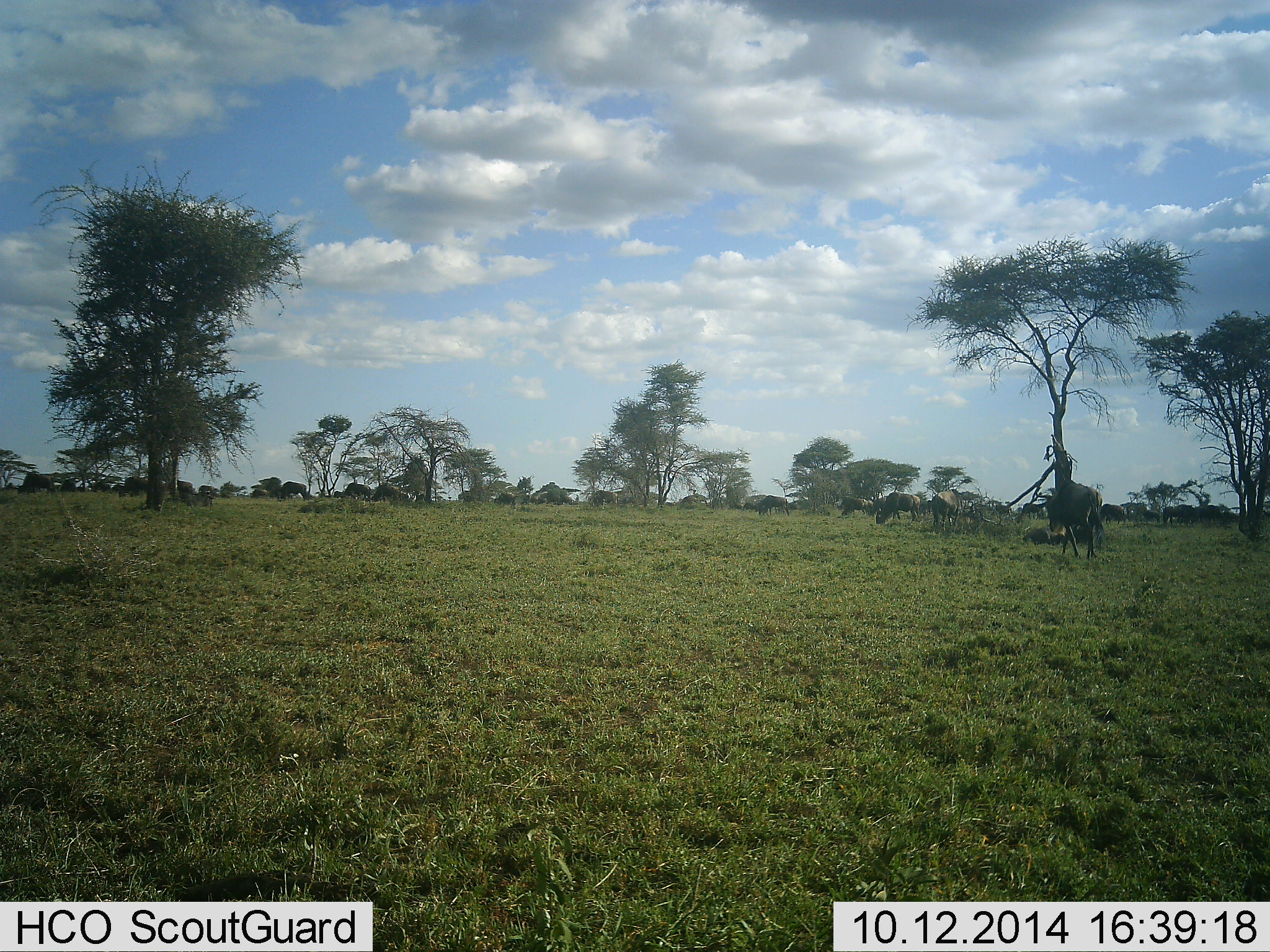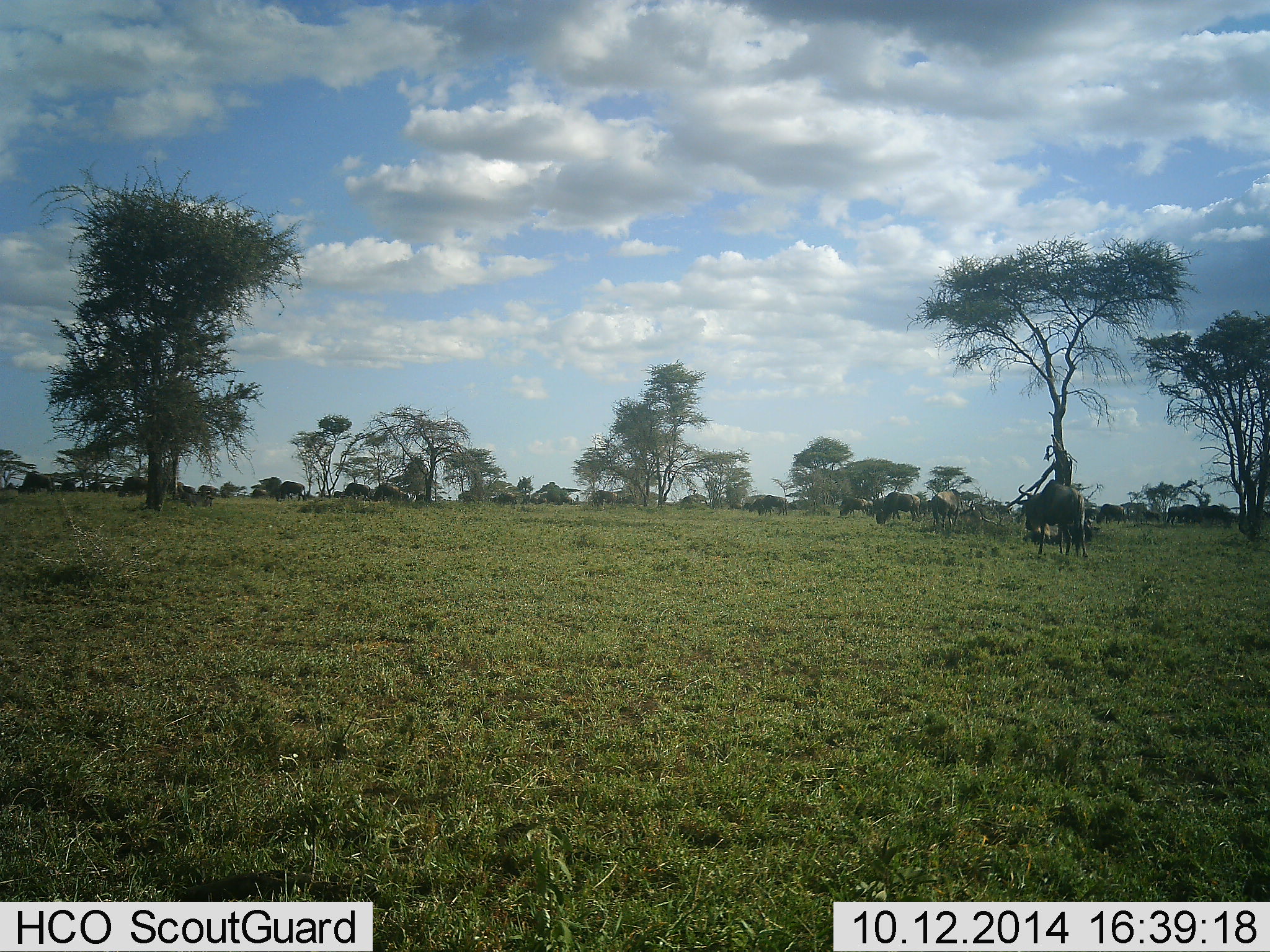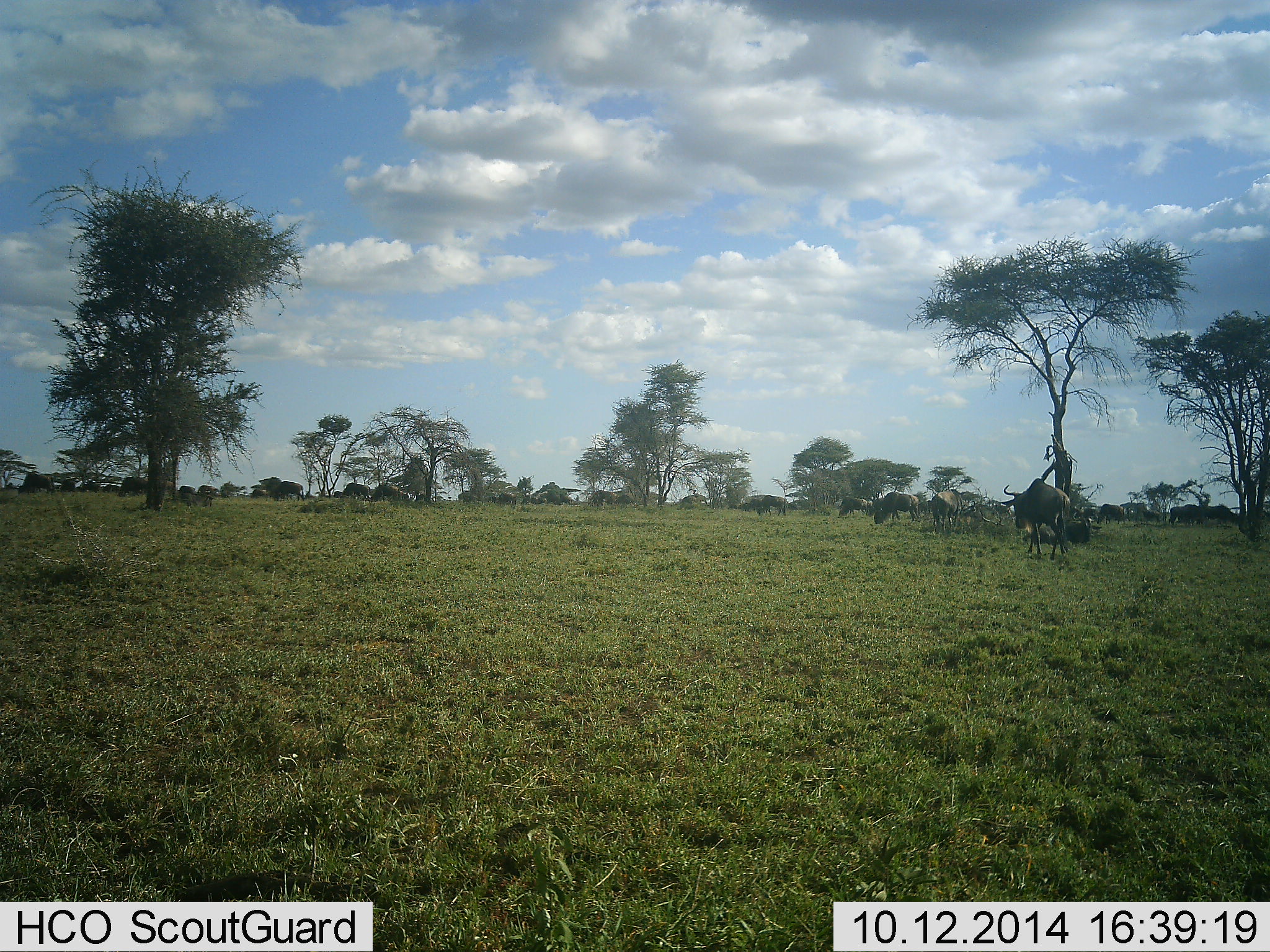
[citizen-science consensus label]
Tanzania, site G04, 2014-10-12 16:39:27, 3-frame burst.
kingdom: Animalia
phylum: Chordata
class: Mammalia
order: Artiodactyla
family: Bovidae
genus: Connochaetes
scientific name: Connochaetes taurinus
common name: blue wildebeest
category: wildebeest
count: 11-50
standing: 50%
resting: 20%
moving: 80%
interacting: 0%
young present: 0%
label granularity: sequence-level